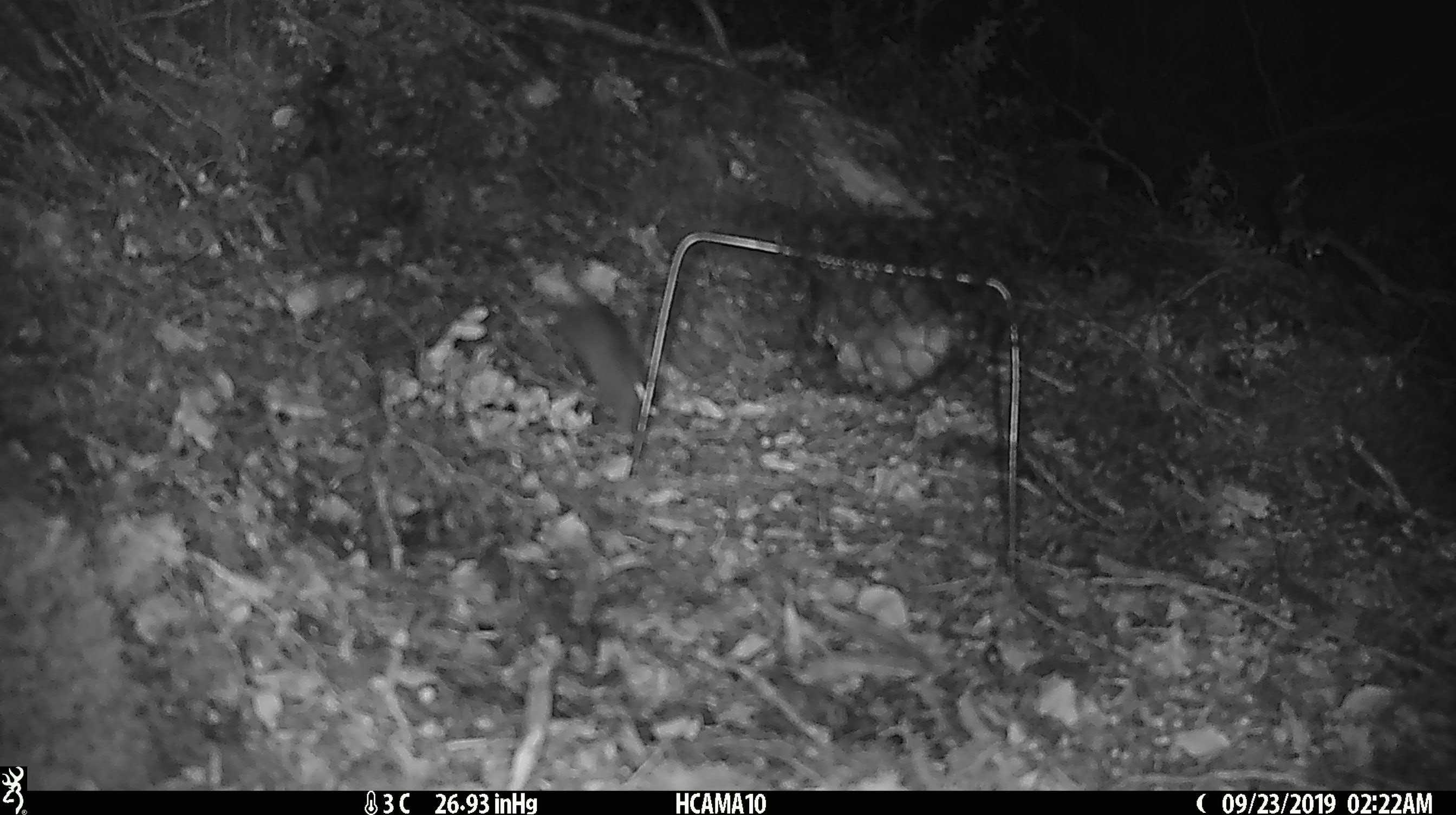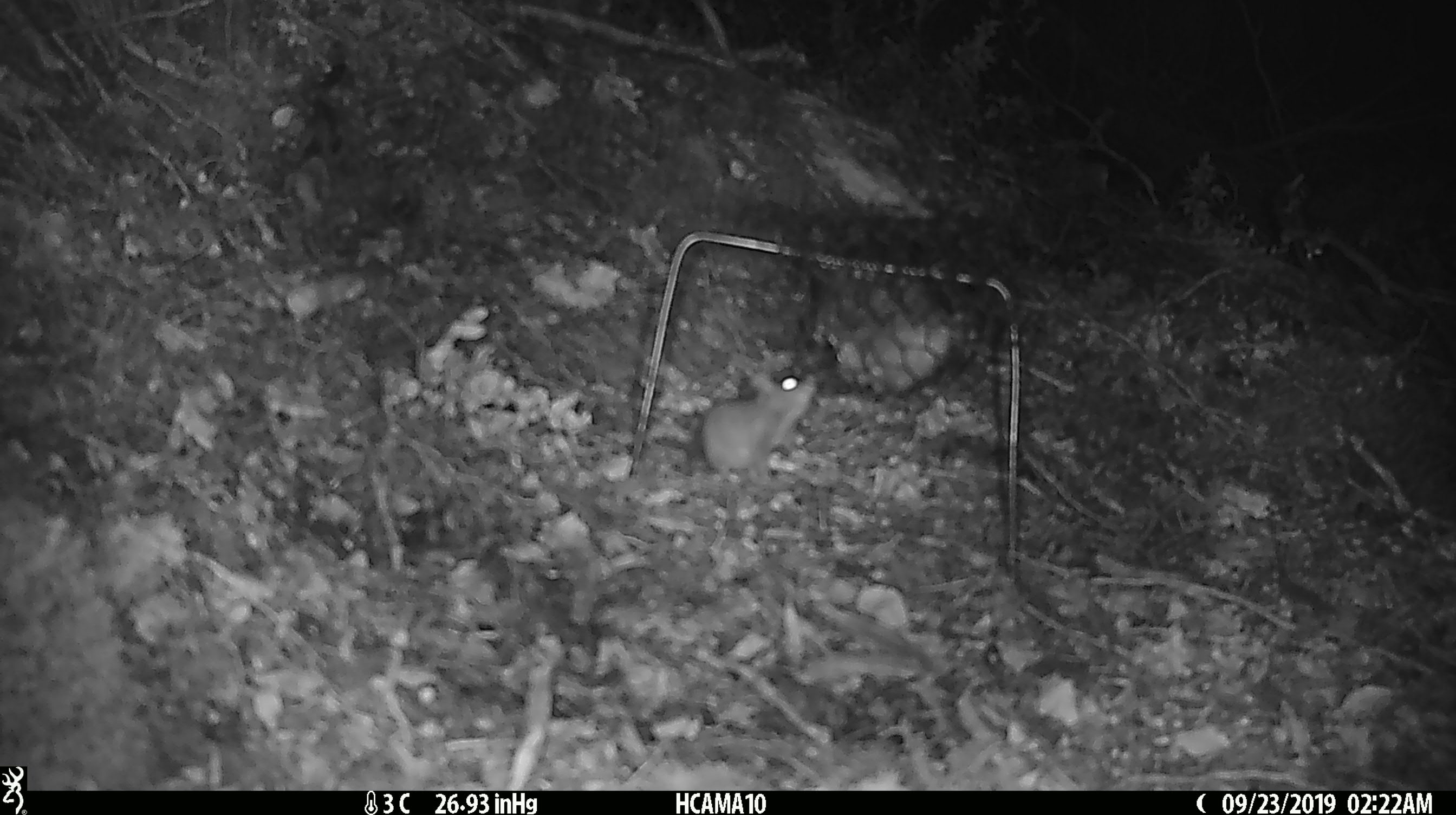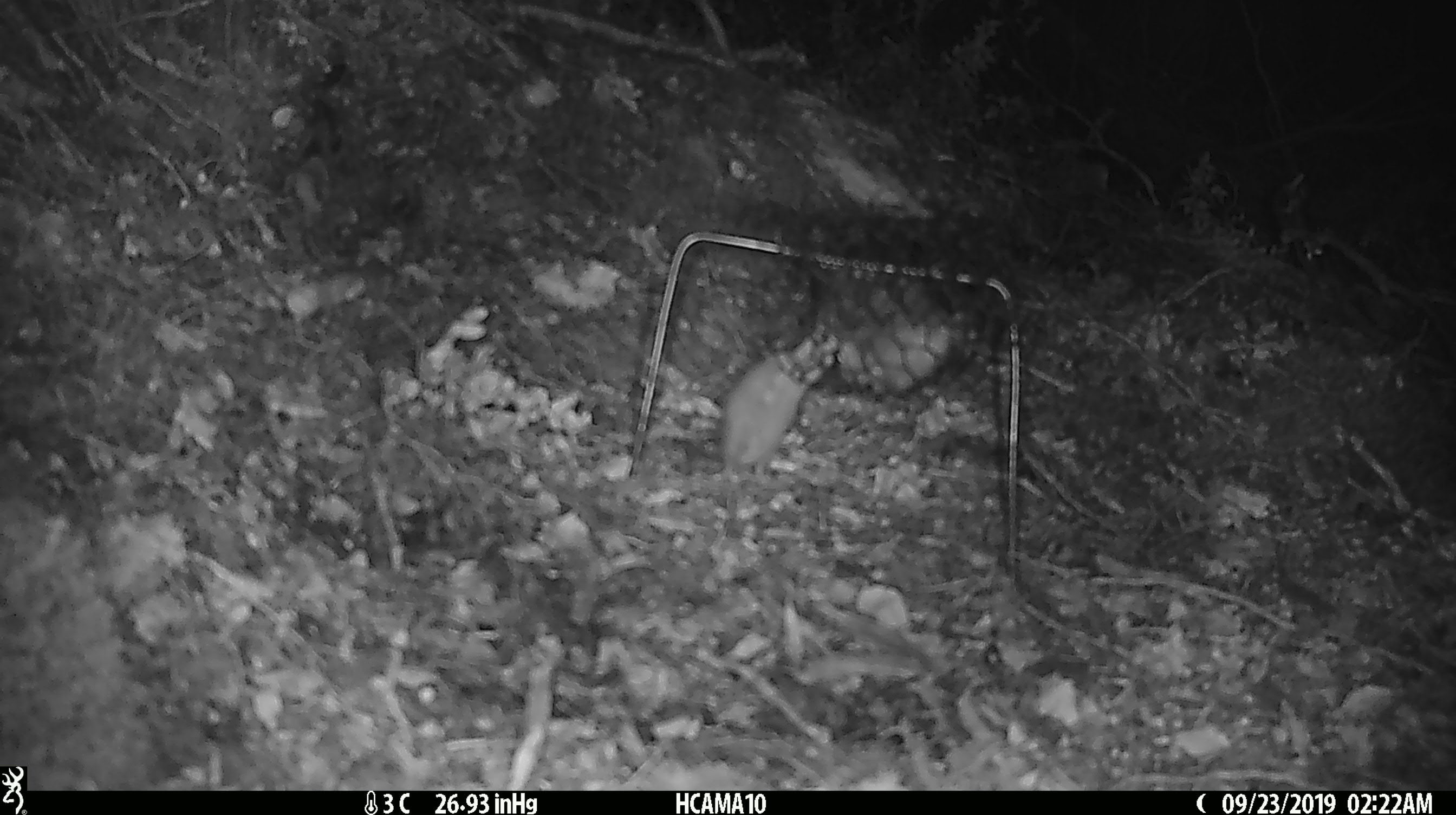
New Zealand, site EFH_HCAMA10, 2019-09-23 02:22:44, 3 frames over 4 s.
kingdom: Animalia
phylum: Chordata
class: Mammalia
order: Rodentia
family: Muridae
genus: Mus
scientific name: Mus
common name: mouse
Mouse (Mus).